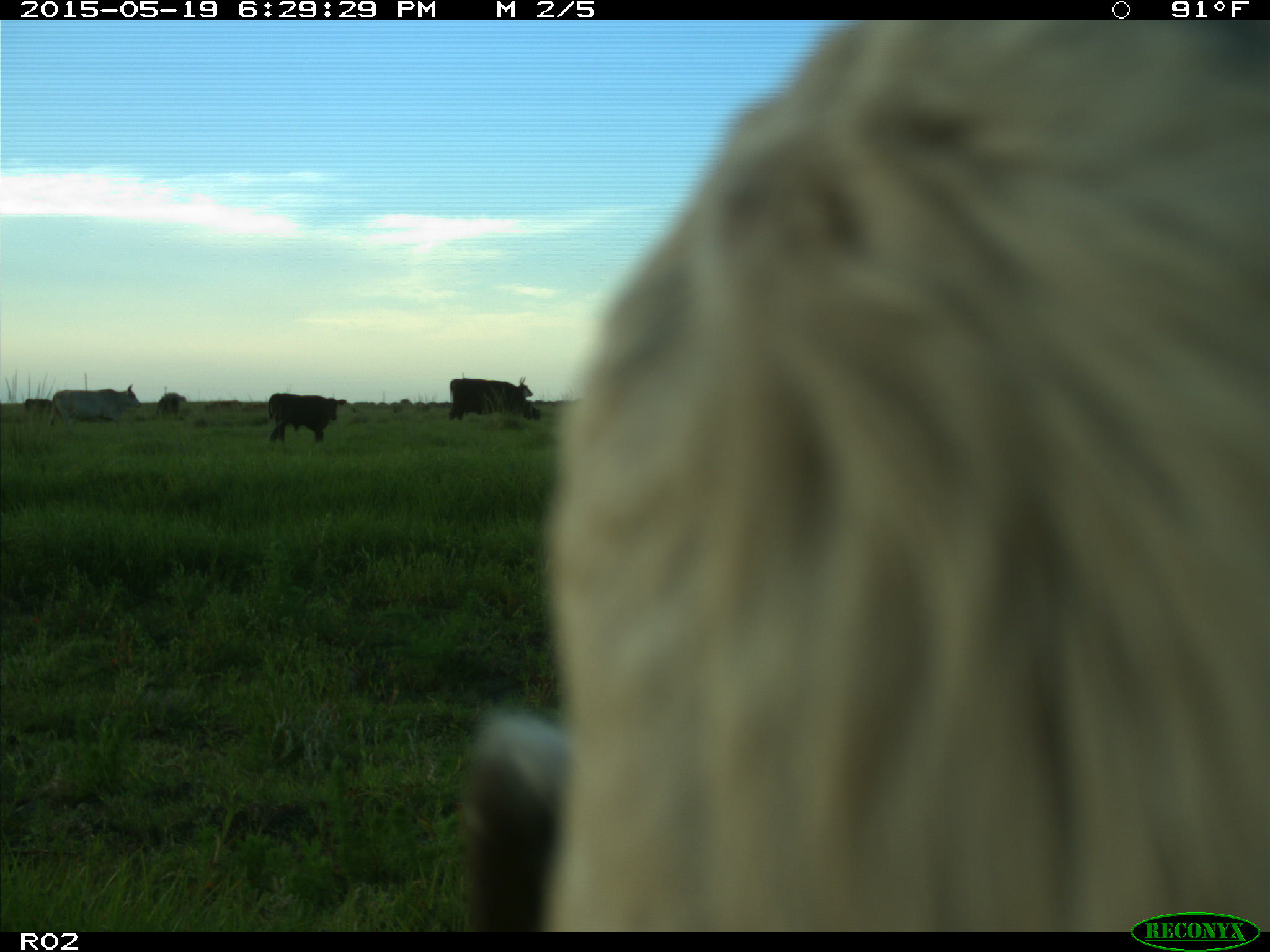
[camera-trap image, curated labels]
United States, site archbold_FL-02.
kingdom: Animalia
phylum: Chordata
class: Mammalia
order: Artiodactyla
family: Bovidae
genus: Bos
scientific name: Bos taurus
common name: domestic cow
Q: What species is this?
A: Bos taurus (domestic cow).